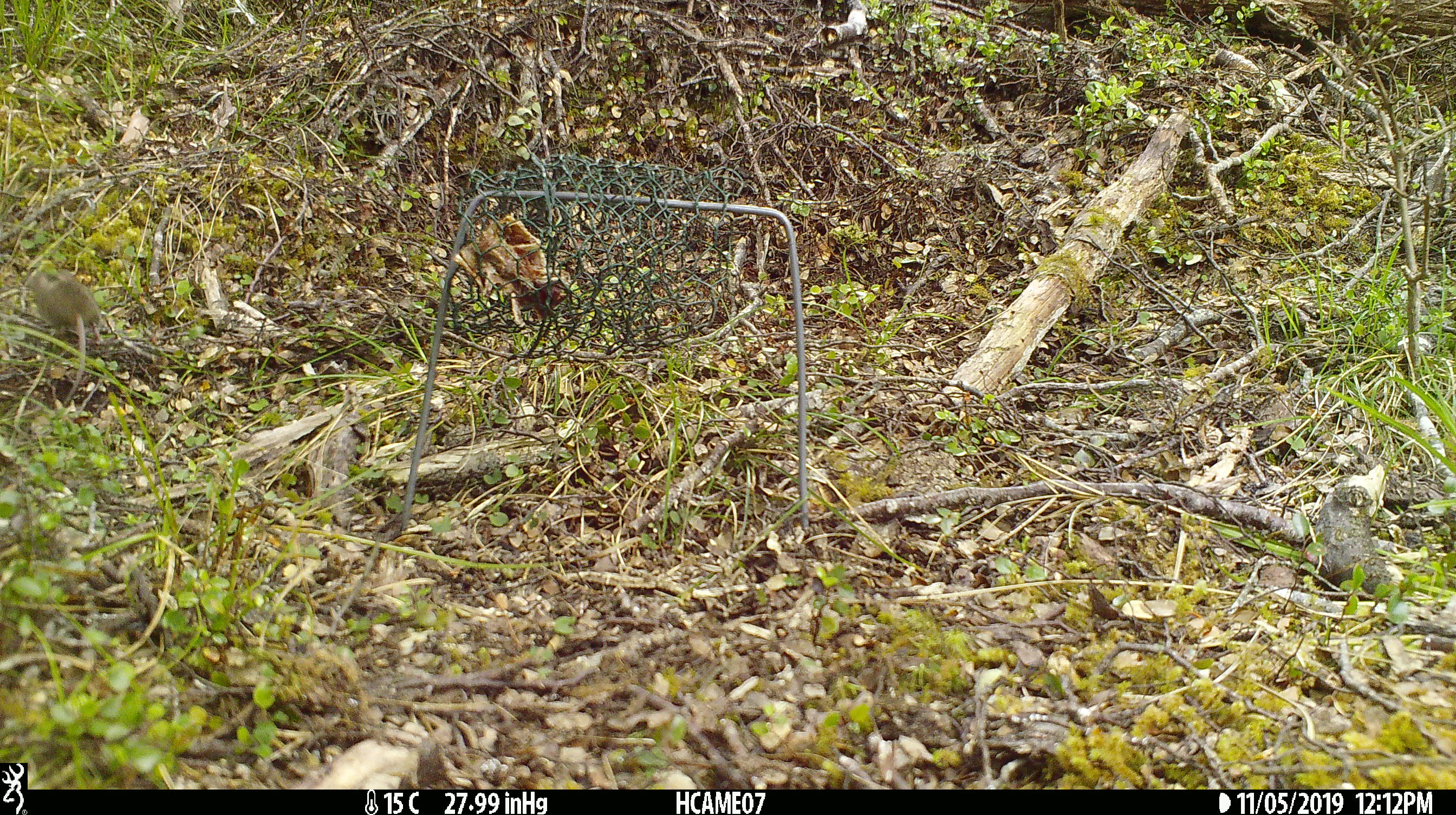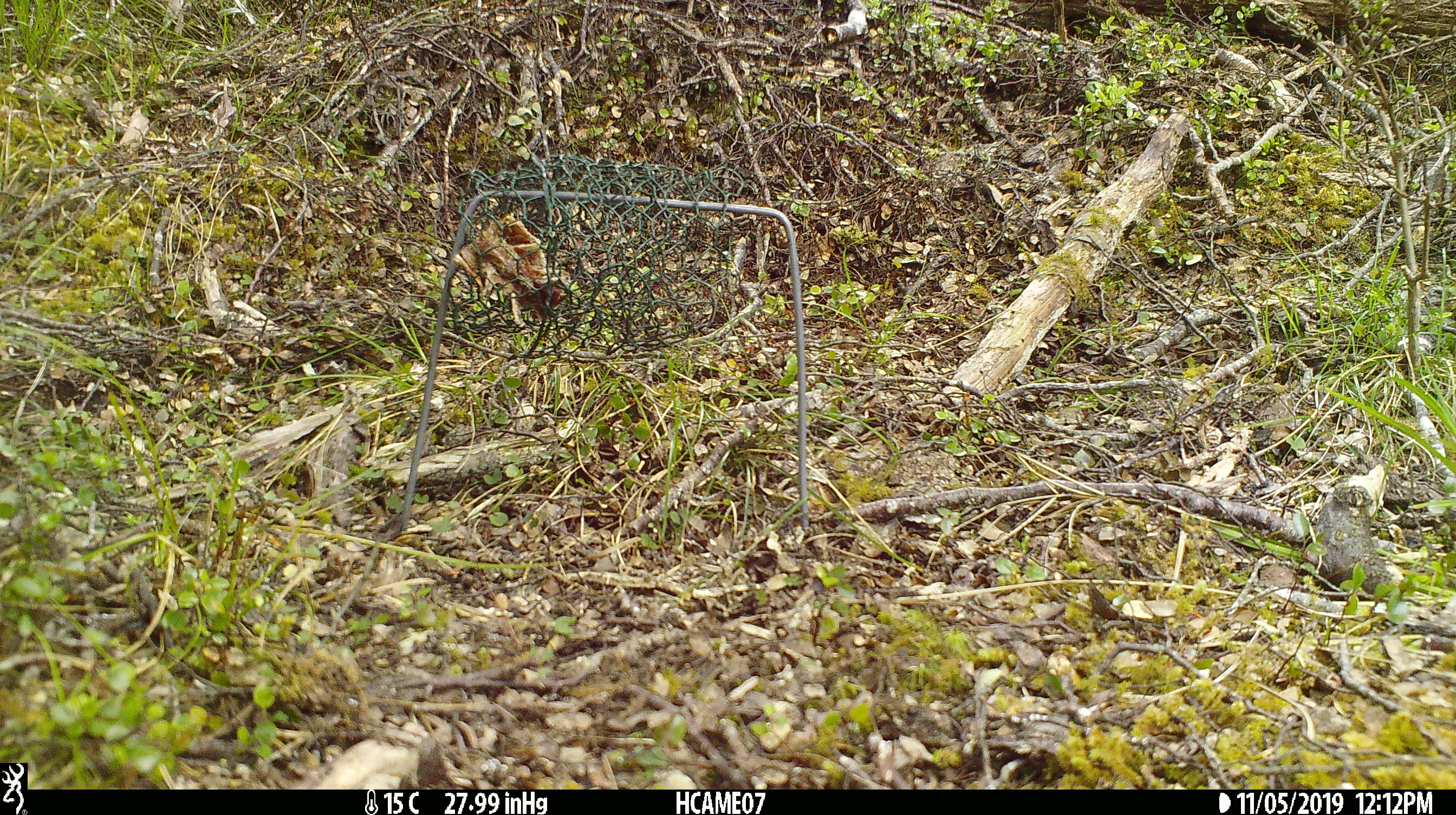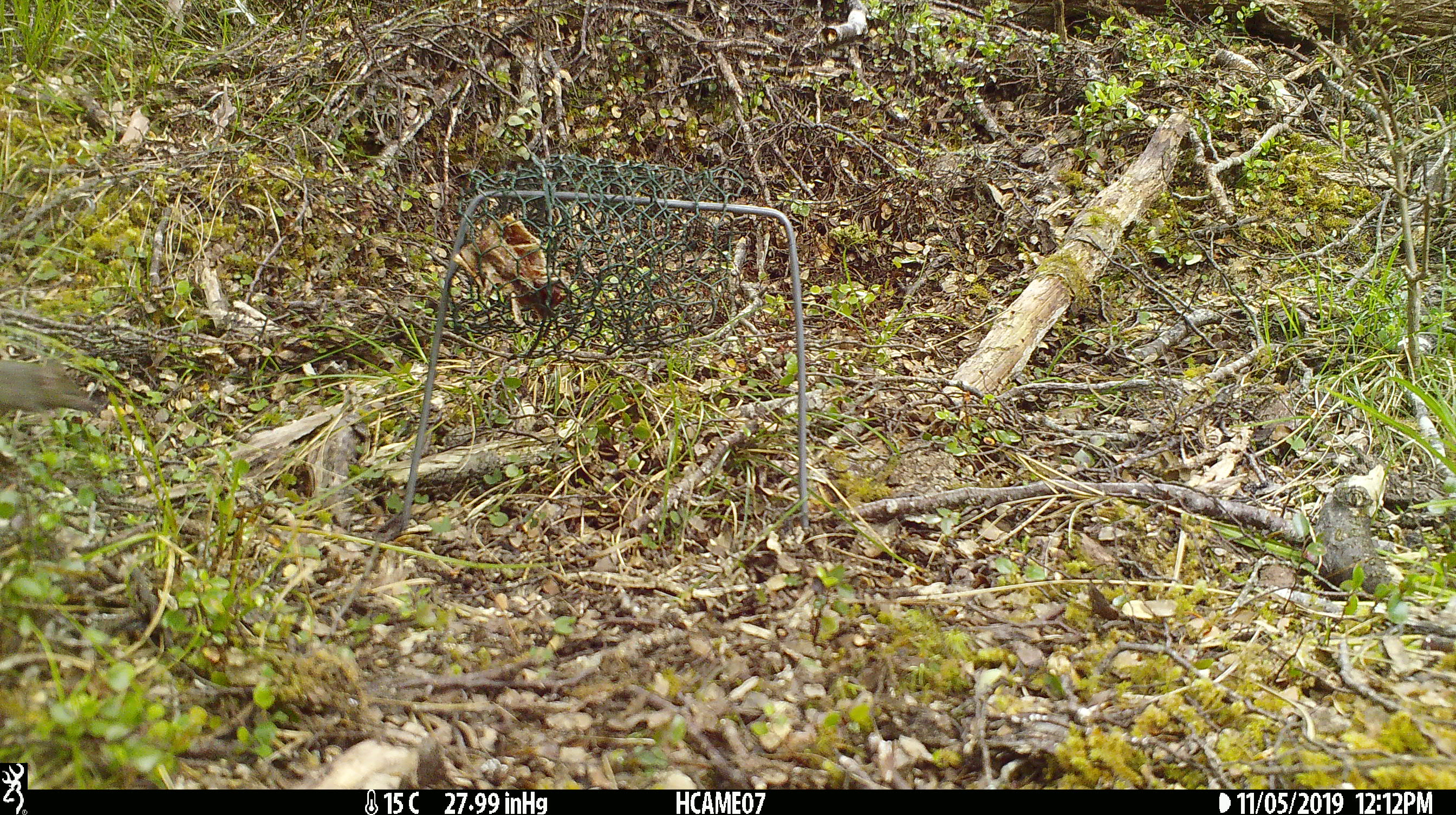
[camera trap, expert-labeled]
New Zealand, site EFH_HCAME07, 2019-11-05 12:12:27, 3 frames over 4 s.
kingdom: Animalia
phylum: Chordata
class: Mammalia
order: Rodentia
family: Muridae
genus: Mus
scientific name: Mus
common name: mouse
Mouse (Mus).